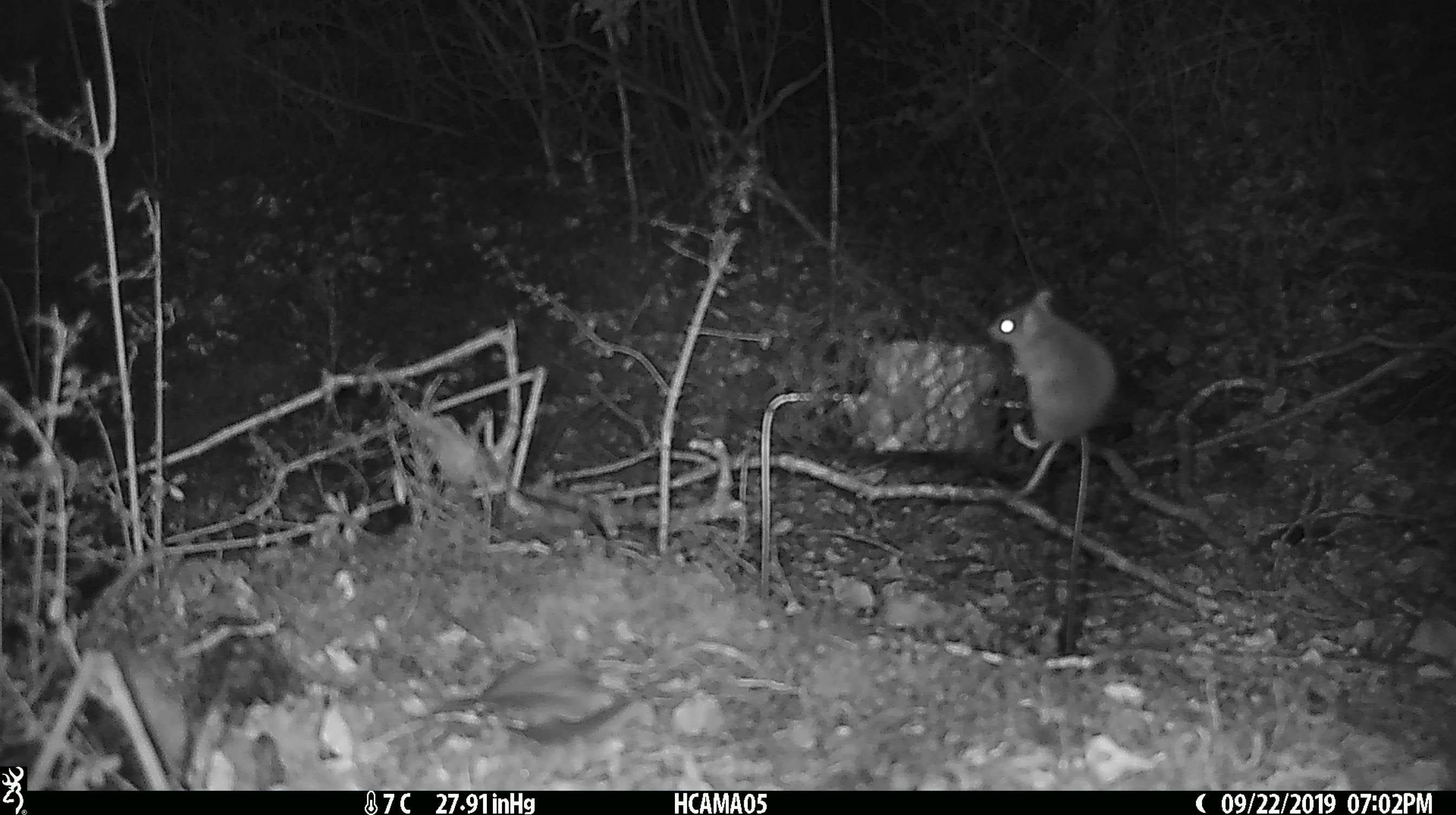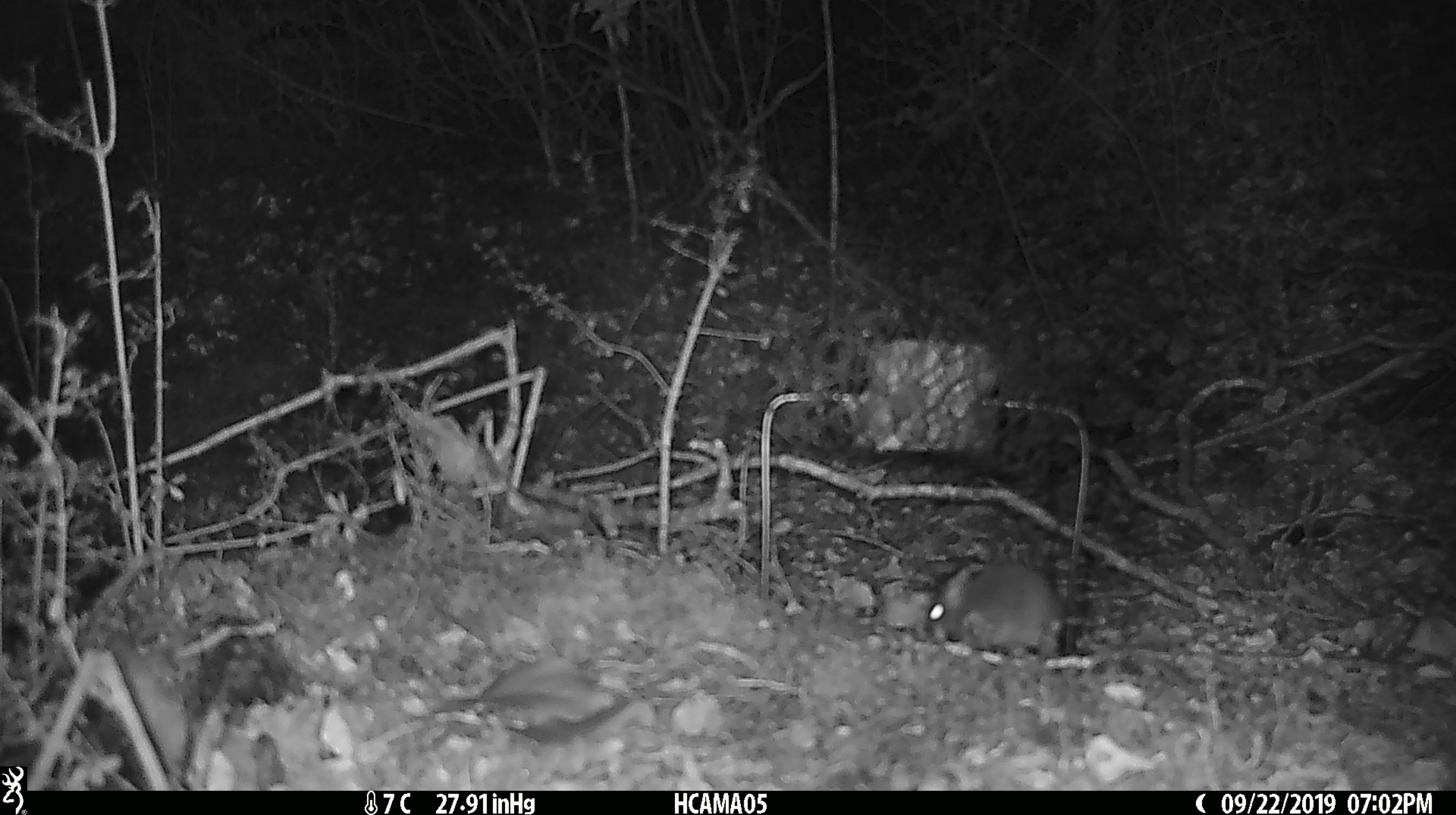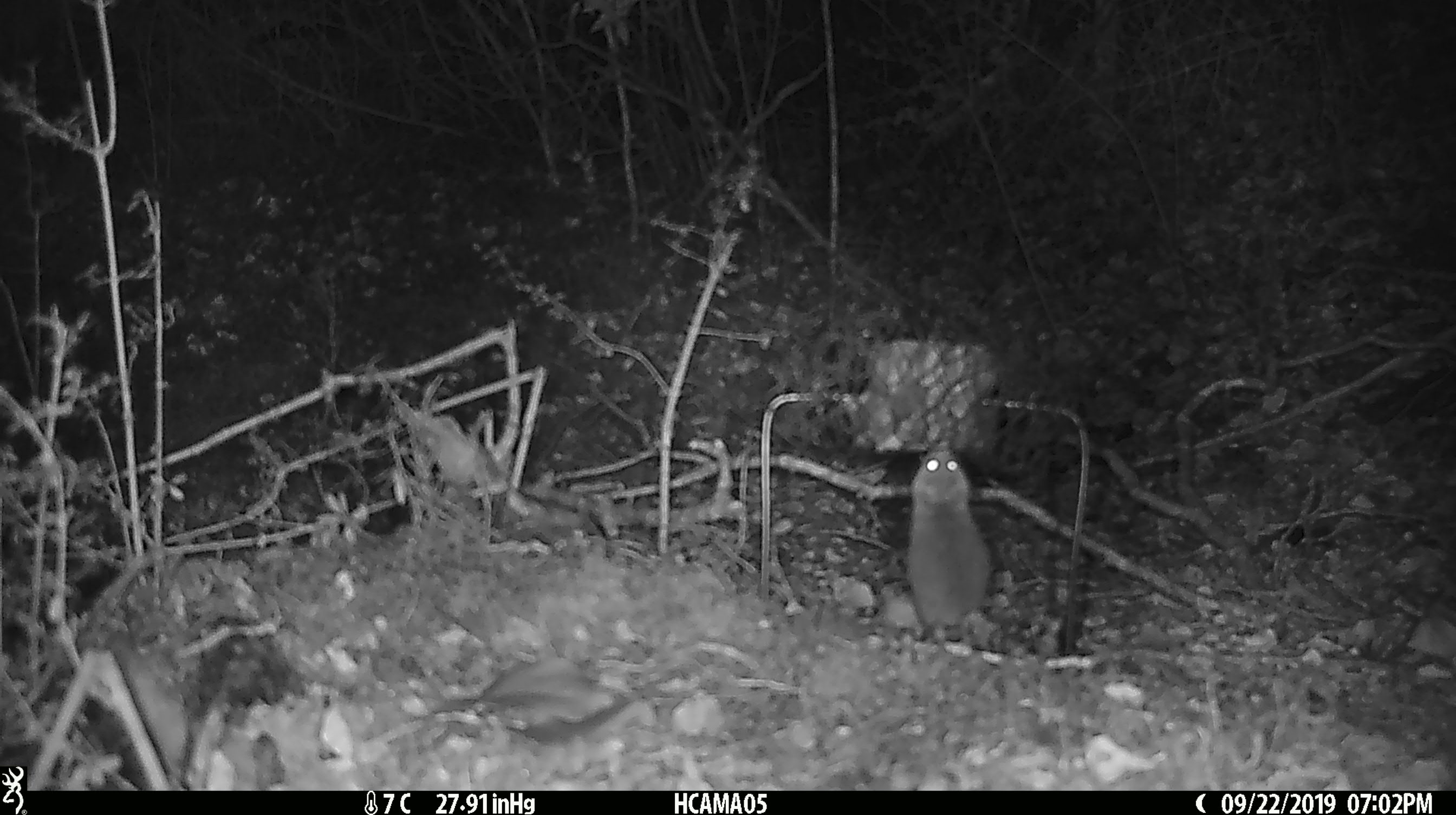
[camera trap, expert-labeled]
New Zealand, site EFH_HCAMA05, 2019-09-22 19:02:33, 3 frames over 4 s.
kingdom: Animalia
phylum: Chordata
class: Mammalia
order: Rodentia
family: Muridae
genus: Mus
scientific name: Mus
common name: mouse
Mouse (Mus).